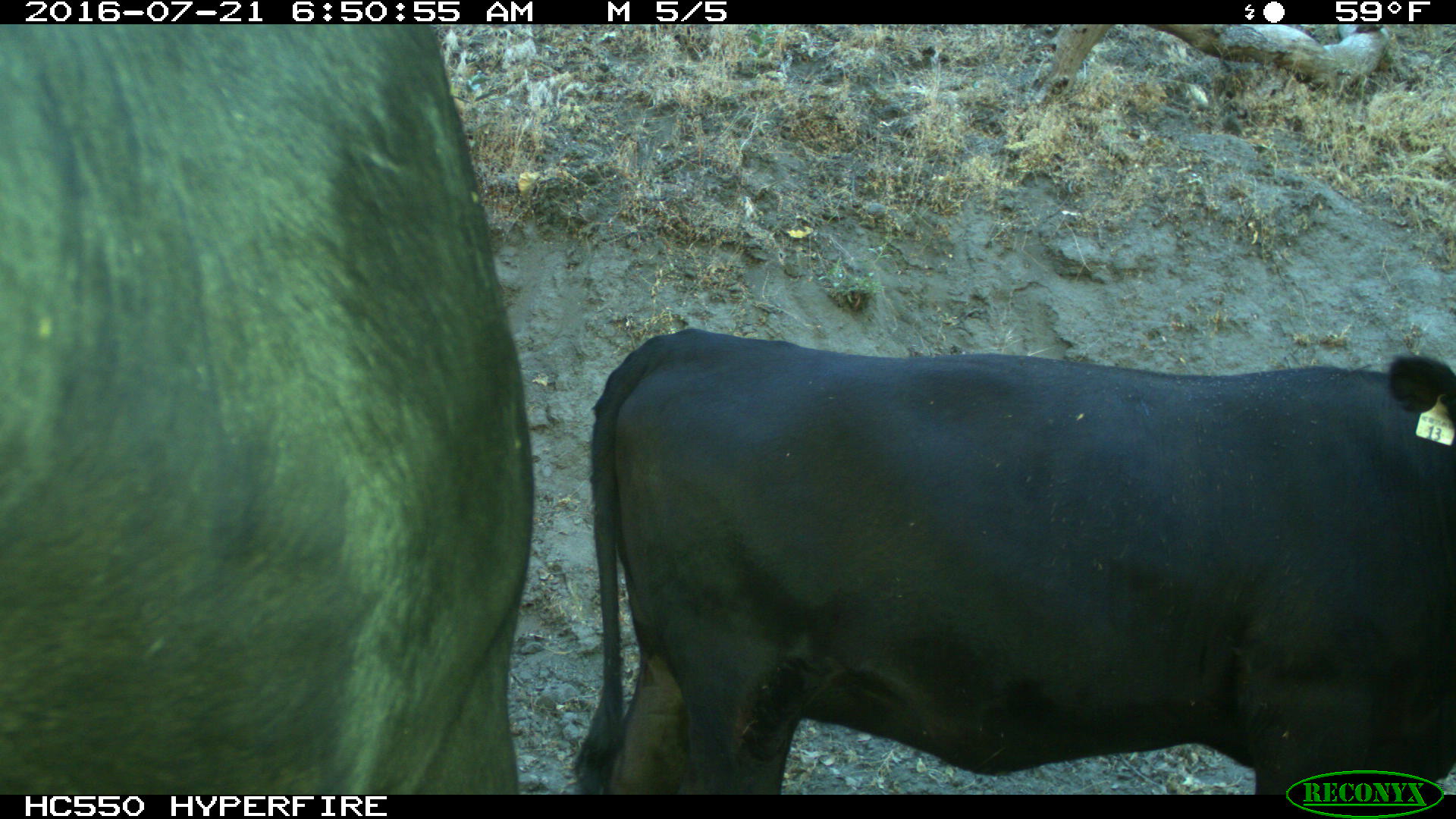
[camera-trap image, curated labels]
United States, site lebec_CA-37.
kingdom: Animalia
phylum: Chordata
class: Mammalia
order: Artiodactyla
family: Bovidae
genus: Bos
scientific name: Bos taurus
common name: domestic cow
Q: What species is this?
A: Bos taurus (domestic cow).